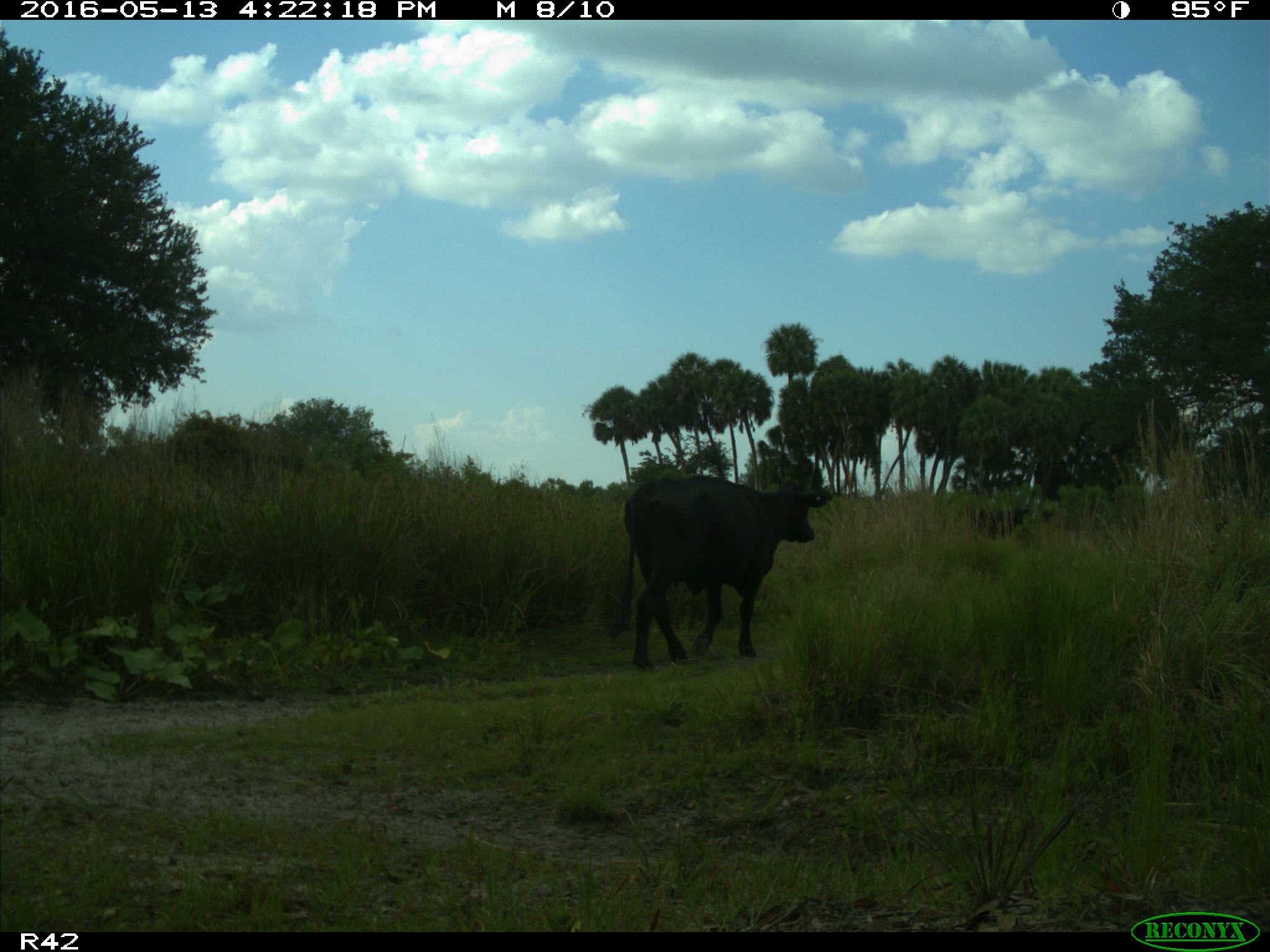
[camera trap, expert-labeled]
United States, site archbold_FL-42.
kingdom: Animalia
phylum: Chordata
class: Mammalia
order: Artiodactyla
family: Bovidae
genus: Bos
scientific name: Bos taurus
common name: domestic cow